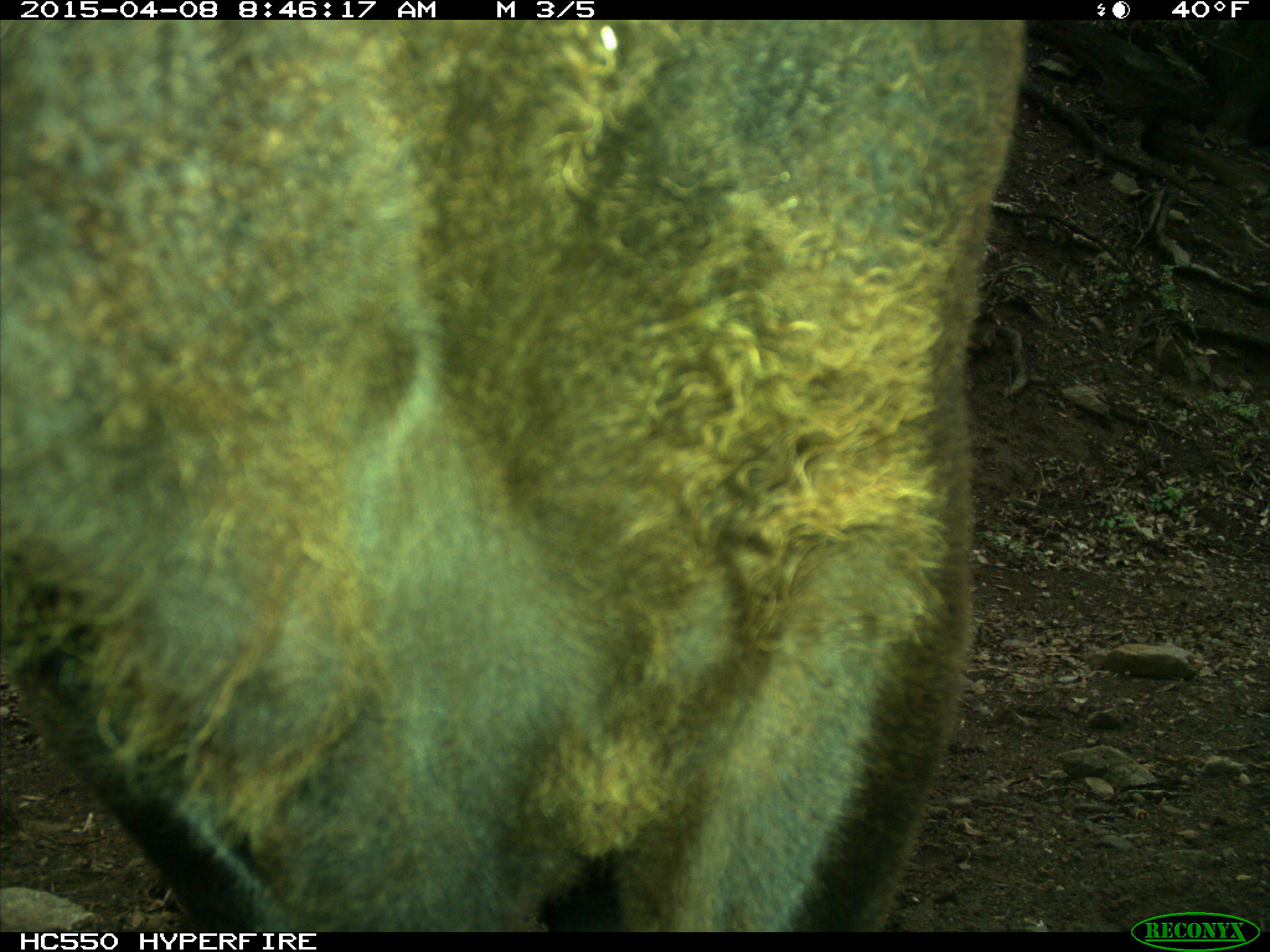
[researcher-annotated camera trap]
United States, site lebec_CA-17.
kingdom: Animalia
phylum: Chordata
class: Mammalia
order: Artiodactyla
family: Bovidae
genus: Bos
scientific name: Bos taurus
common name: domestic cow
Bos taurus (domestic cow).